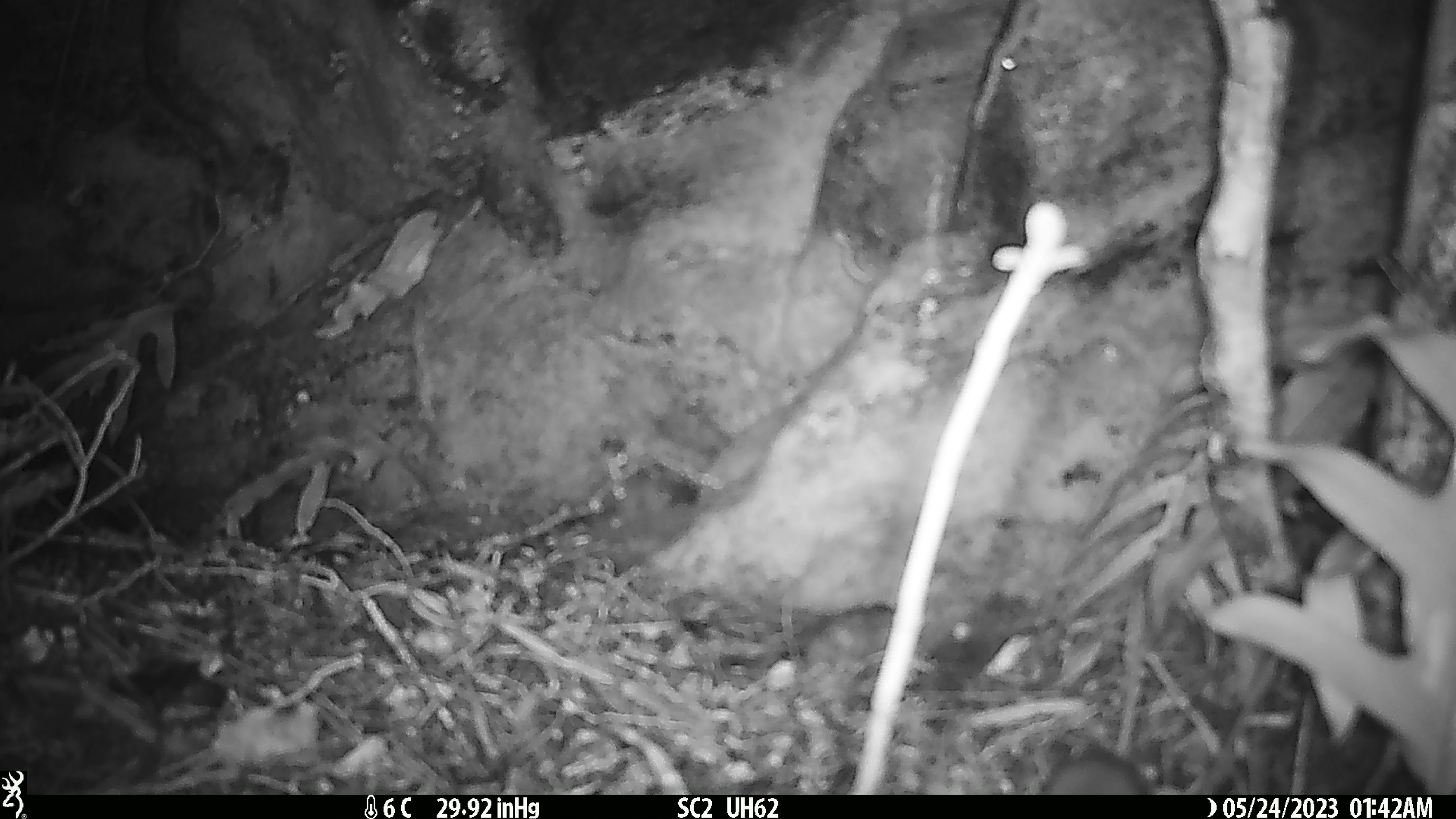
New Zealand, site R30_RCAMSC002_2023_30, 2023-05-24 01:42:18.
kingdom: Animalia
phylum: Chordata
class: Mammalia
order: Rodentia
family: Muridae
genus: Mus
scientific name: Mus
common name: mouse